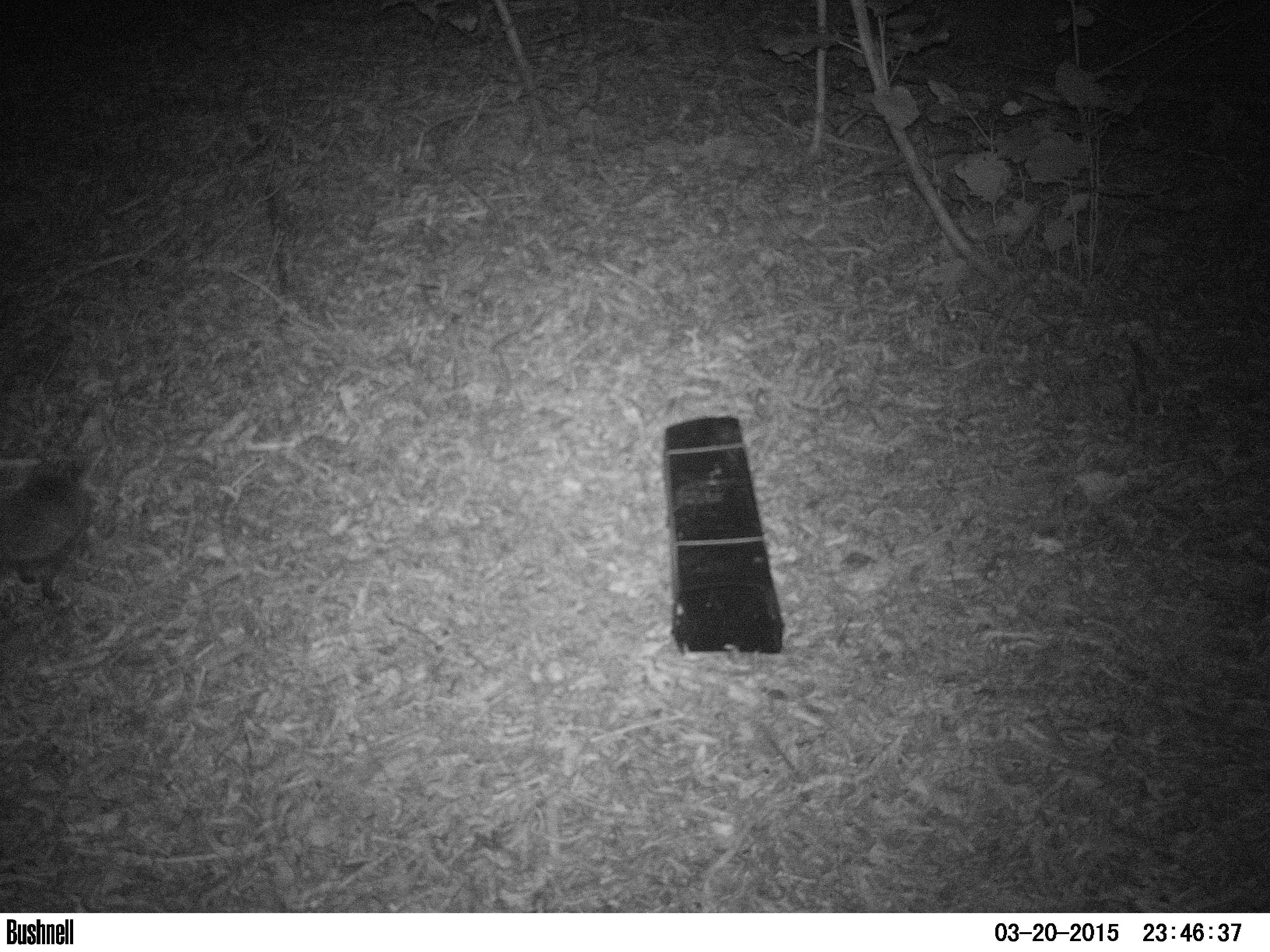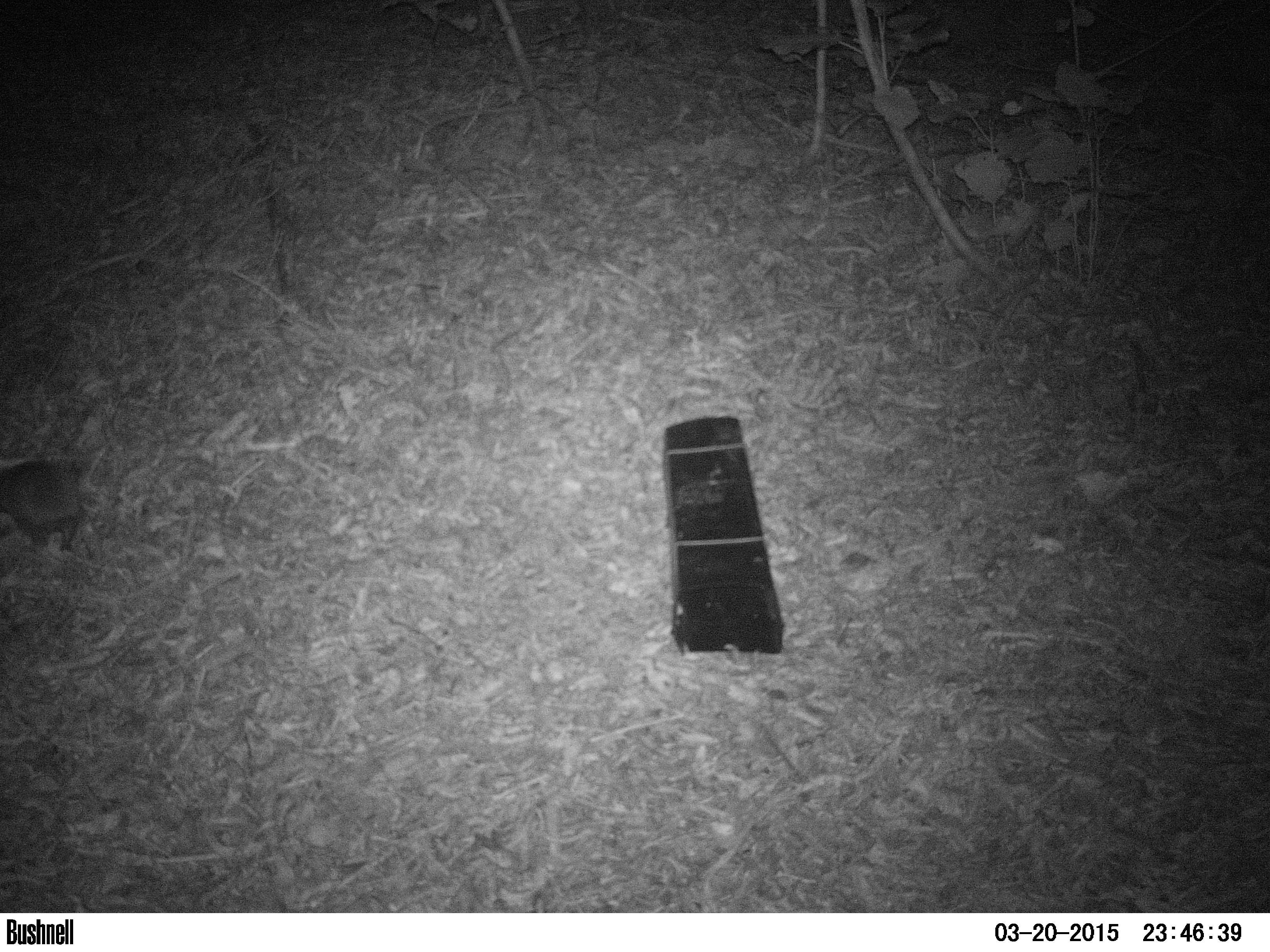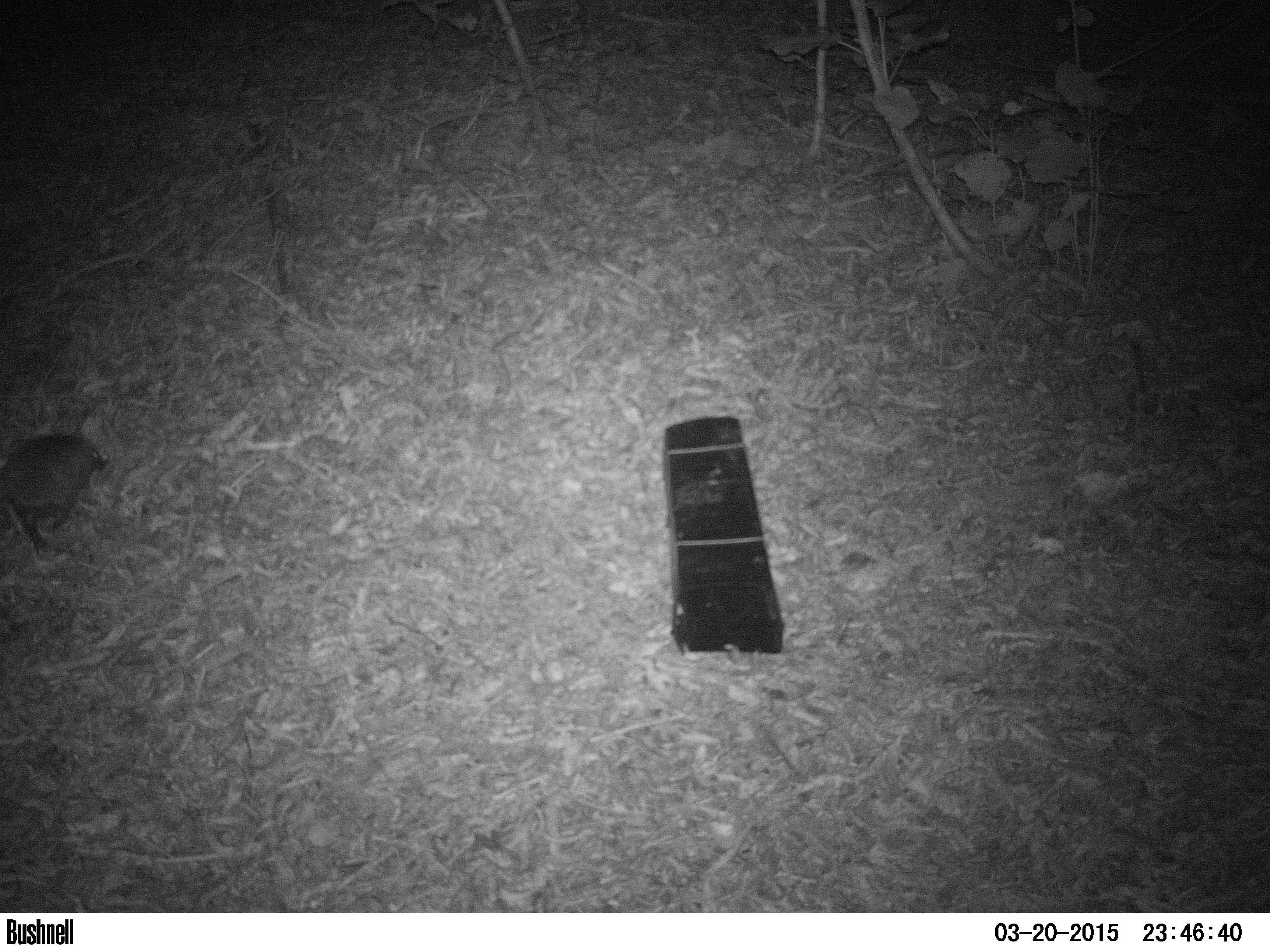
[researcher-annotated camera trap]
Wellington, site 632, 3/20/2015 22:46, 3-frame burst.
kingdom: Animalia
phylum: Chordata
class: Mammalia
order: Eulipotyphla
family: Erinaceidae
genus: Erinaceus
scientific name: Erinaceus europaeus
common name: hedgehog